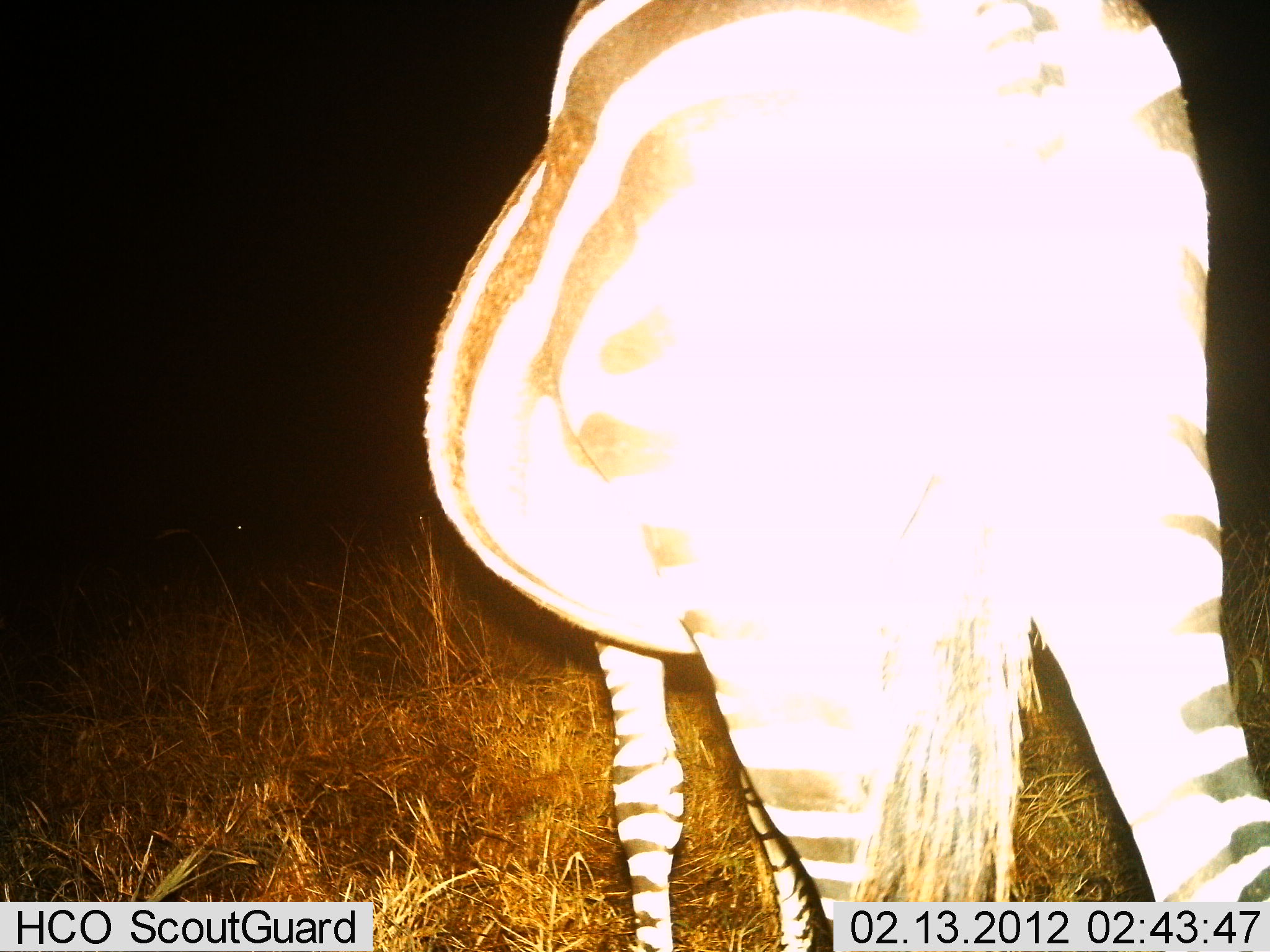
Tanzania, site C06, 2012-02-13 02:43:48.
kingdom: Animalia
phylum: Chordata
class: Mammalia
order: Perissodactyla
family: Equidae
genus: Equus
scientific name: Equus quagga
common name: plains zebra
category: zebra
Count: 1.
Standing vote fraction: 81%.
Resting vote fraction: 3%.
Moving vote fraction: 13%.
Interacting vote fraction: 0%.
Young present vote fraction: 0%.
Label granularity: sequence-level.